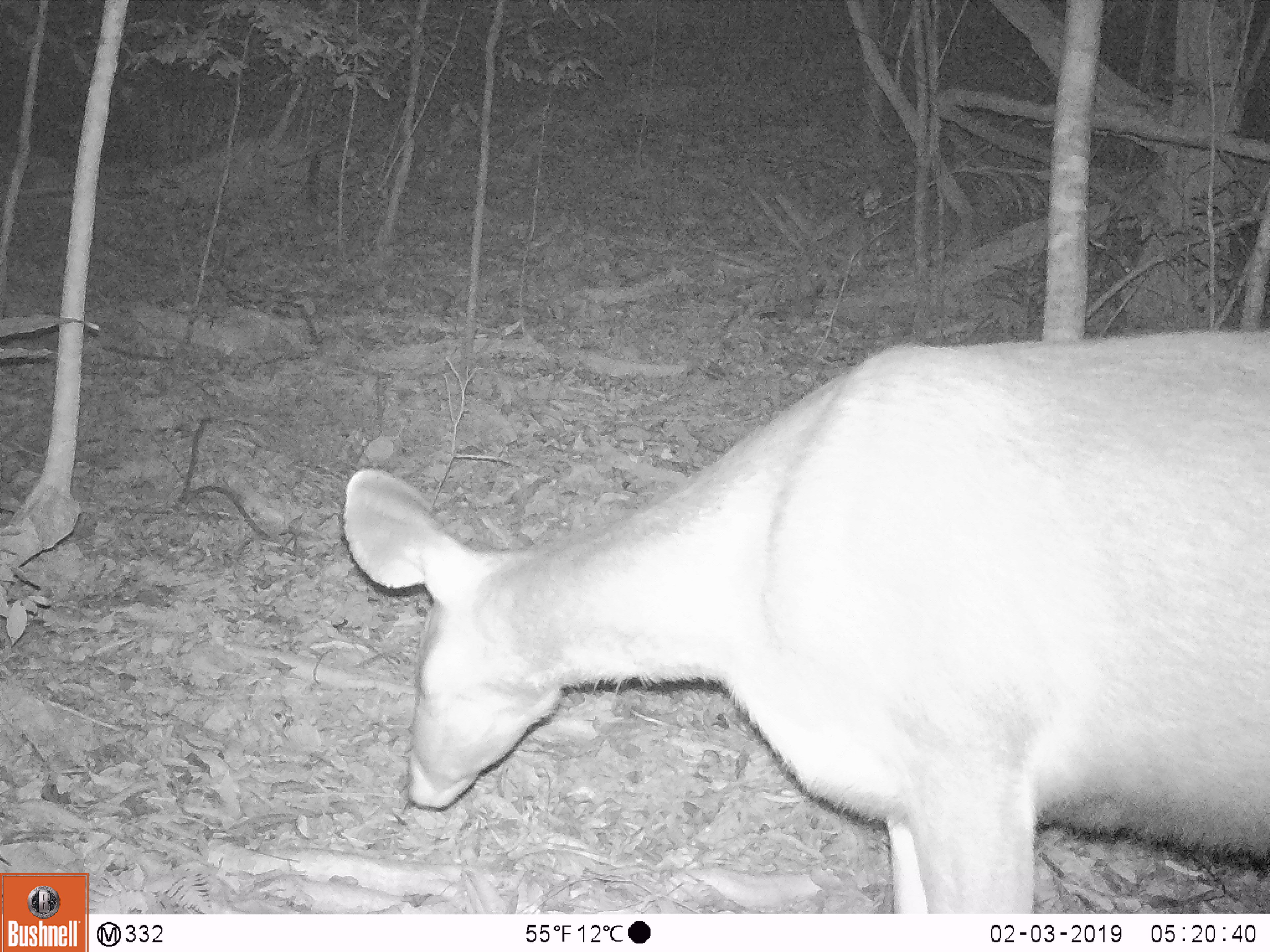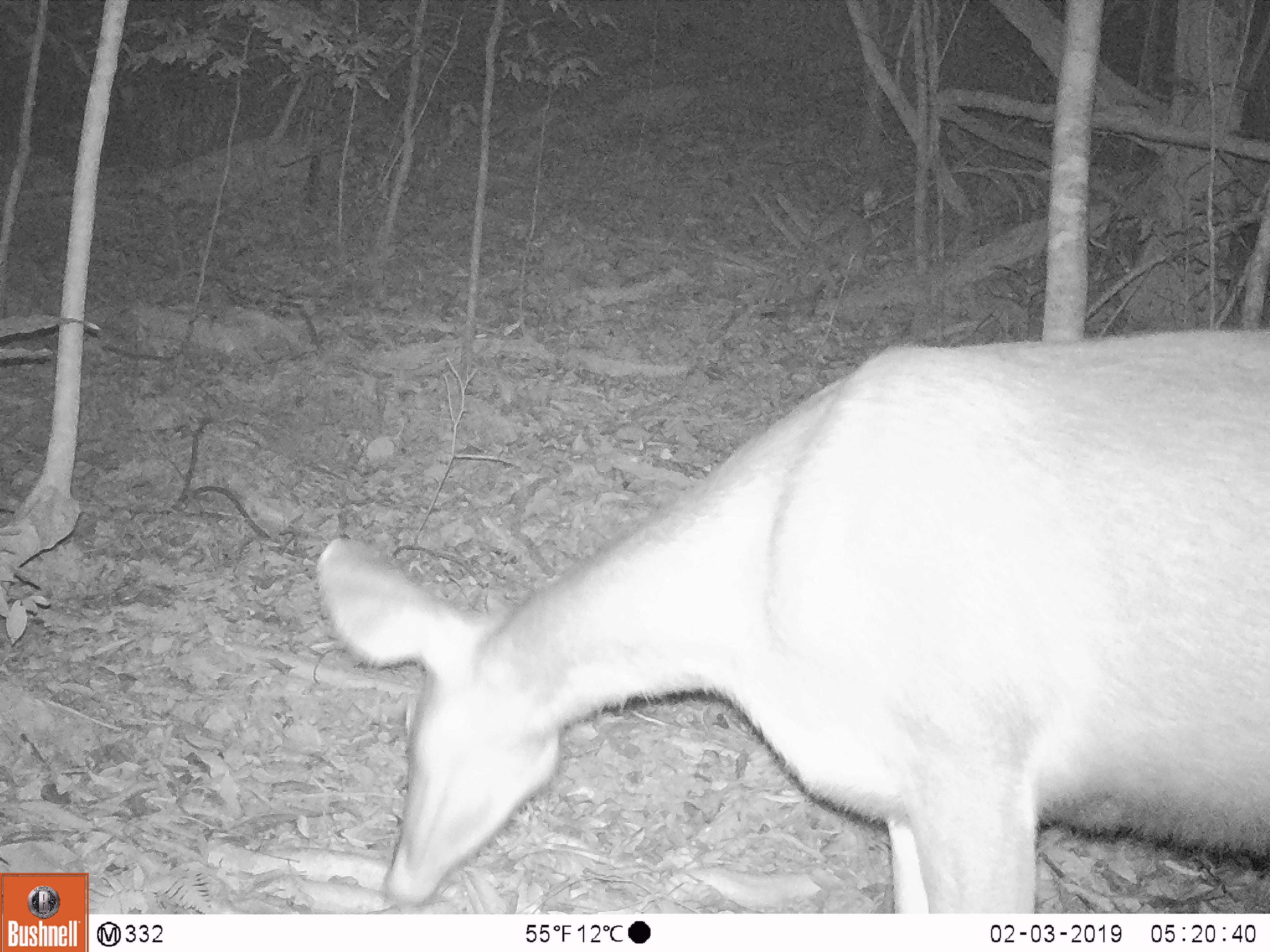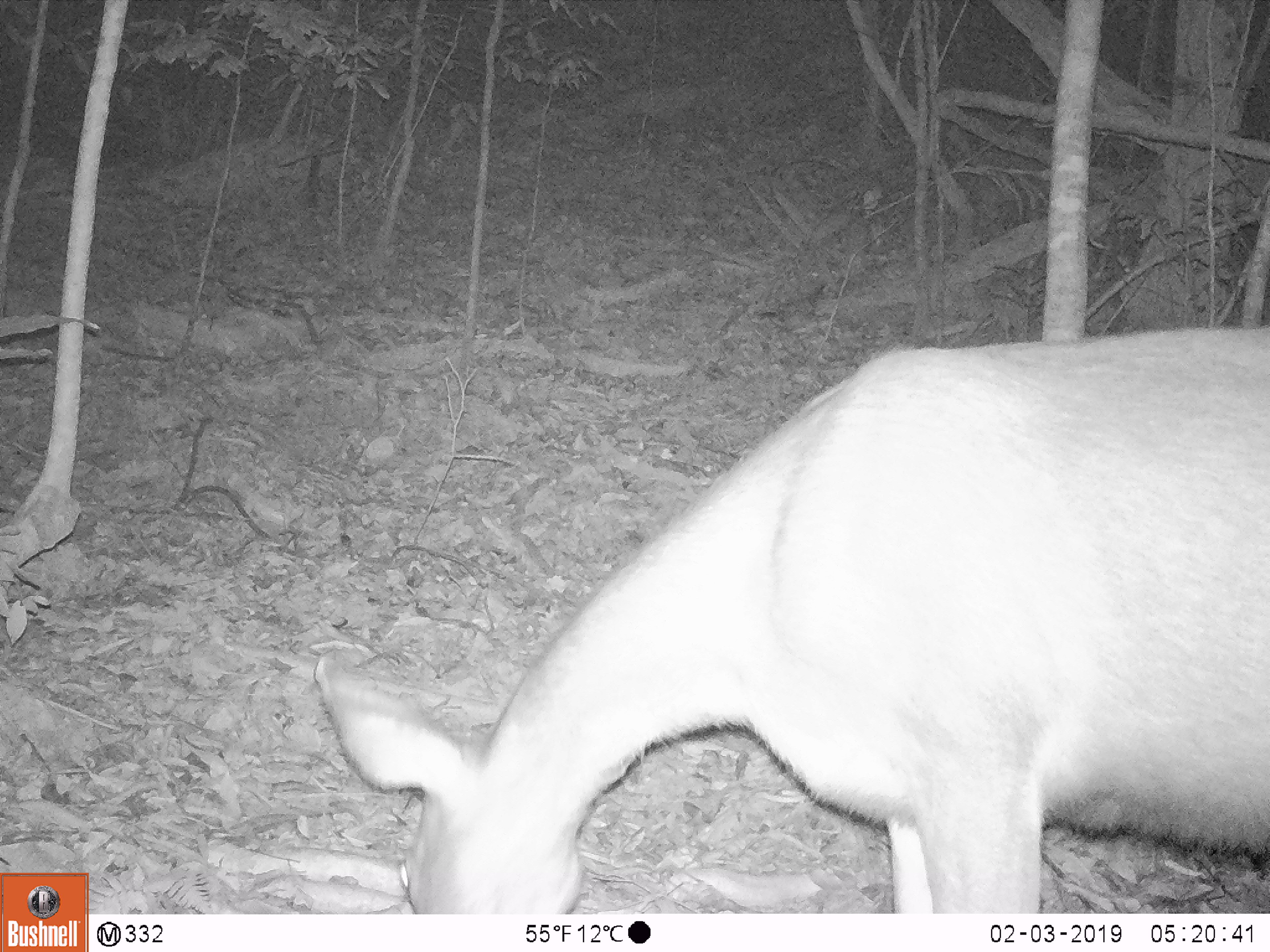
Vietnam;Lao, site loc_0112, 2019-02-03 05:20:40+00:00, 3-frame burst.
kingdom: Animalia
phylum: Chordata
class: Mammalia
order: Artiodactyla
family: Cervidae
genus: Rusa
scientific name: Rusa unicolor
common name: sambar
Sambar (Rusa unicolor). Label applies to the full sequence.